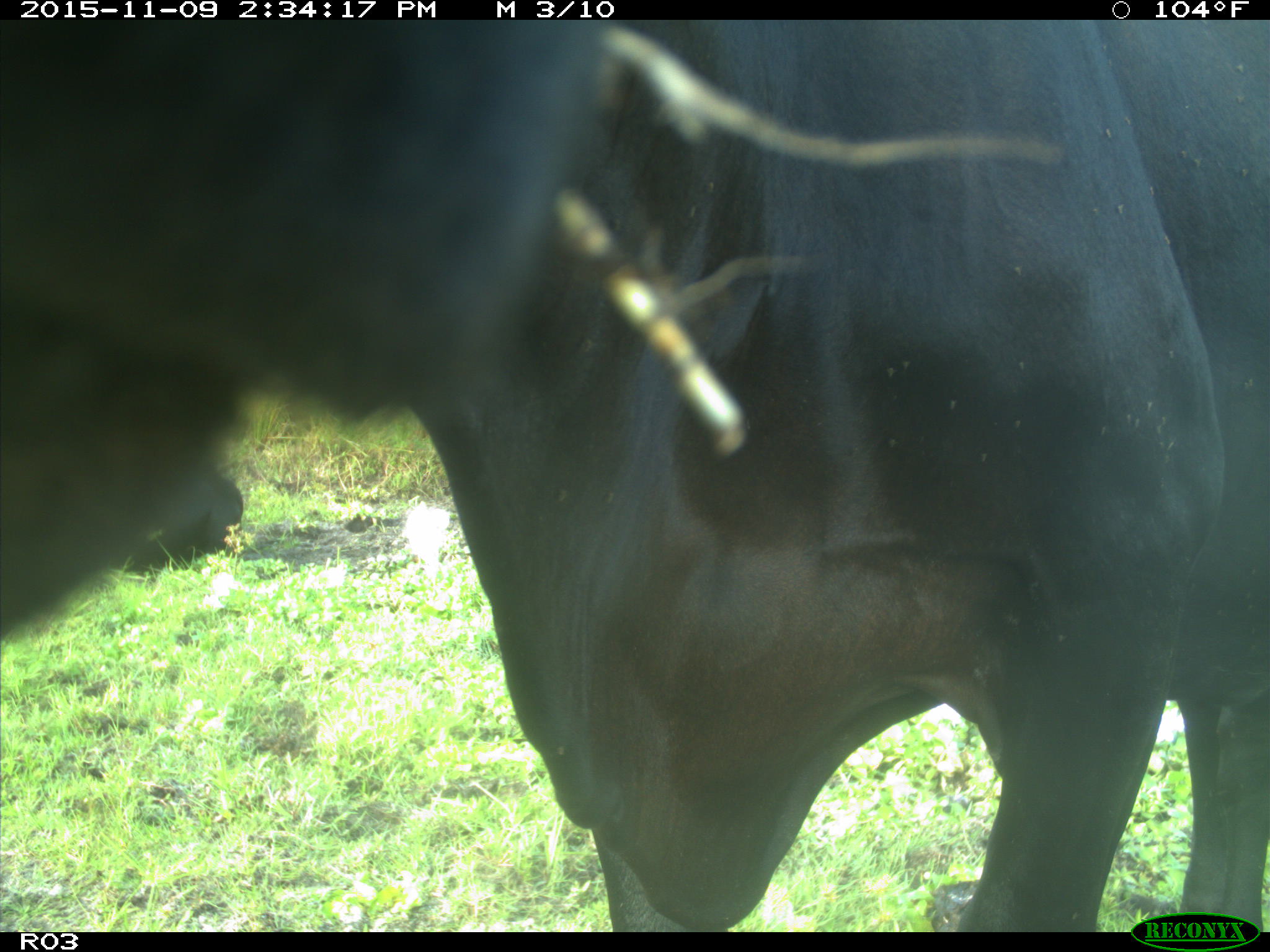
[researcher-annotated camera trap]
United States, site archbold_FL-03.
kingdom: Animalia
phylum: Chordata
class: Mammalia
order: Artiodactyla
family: Bovidae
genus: Bos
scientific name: Bos taurus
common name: domestic cow